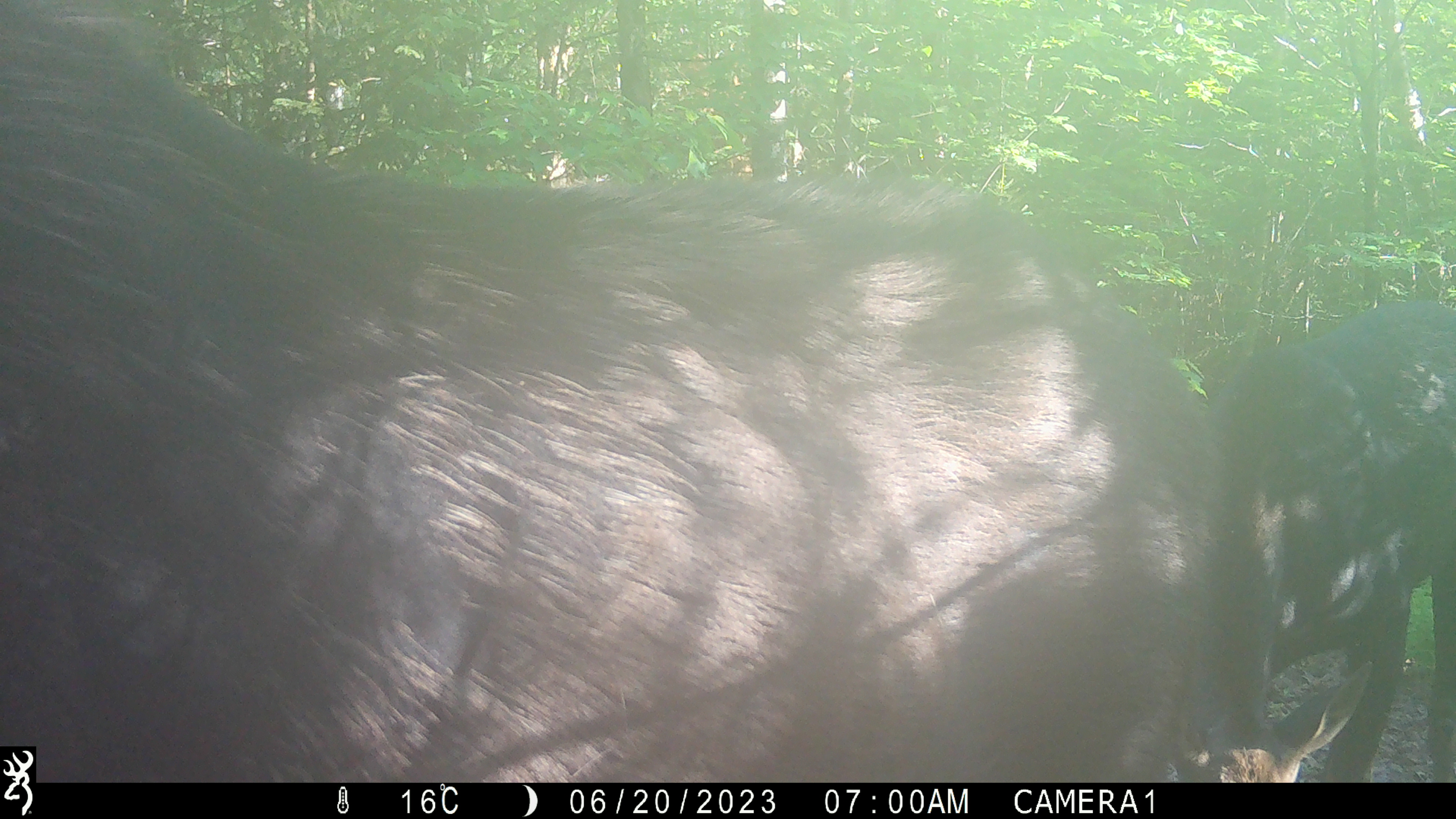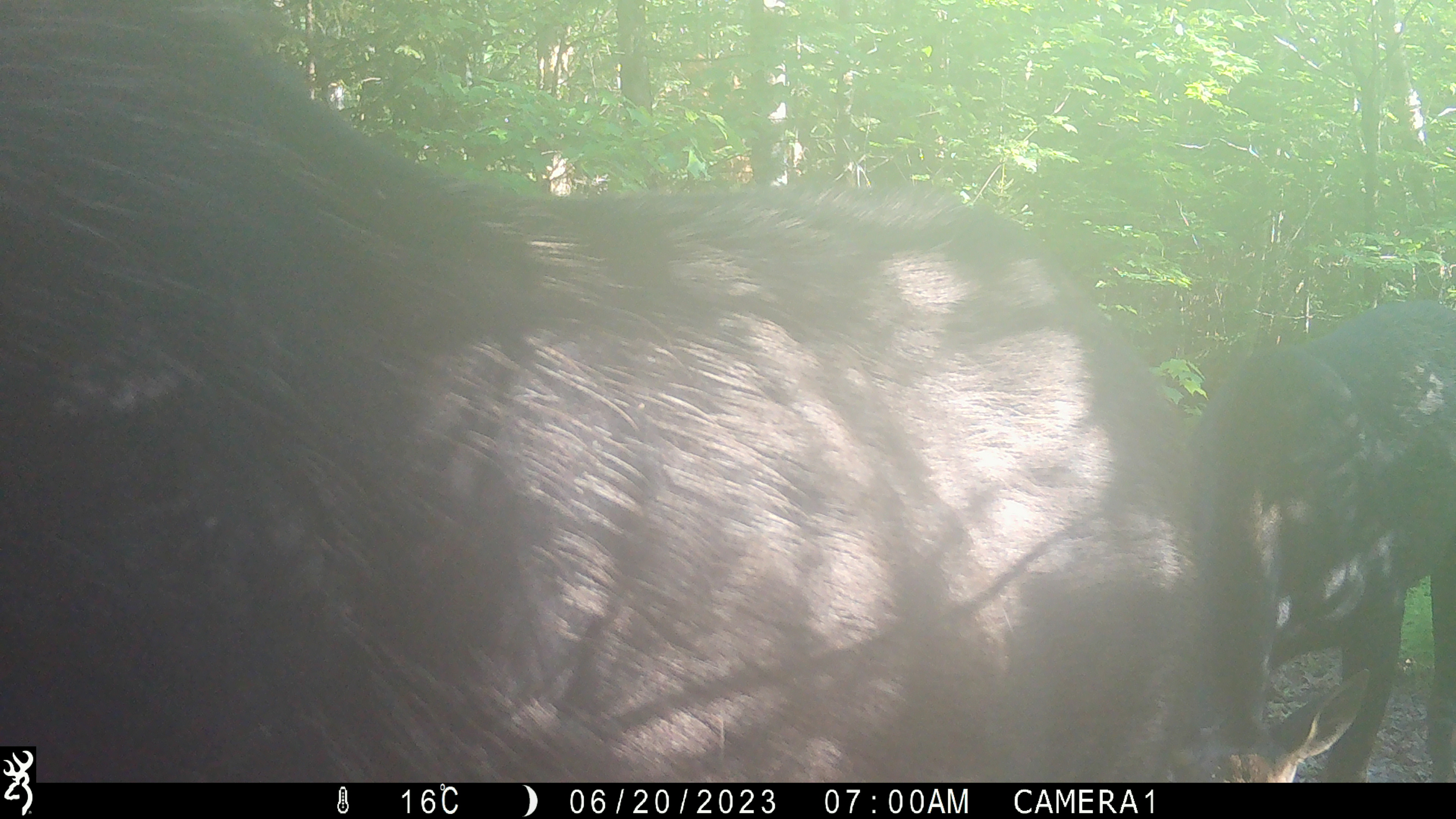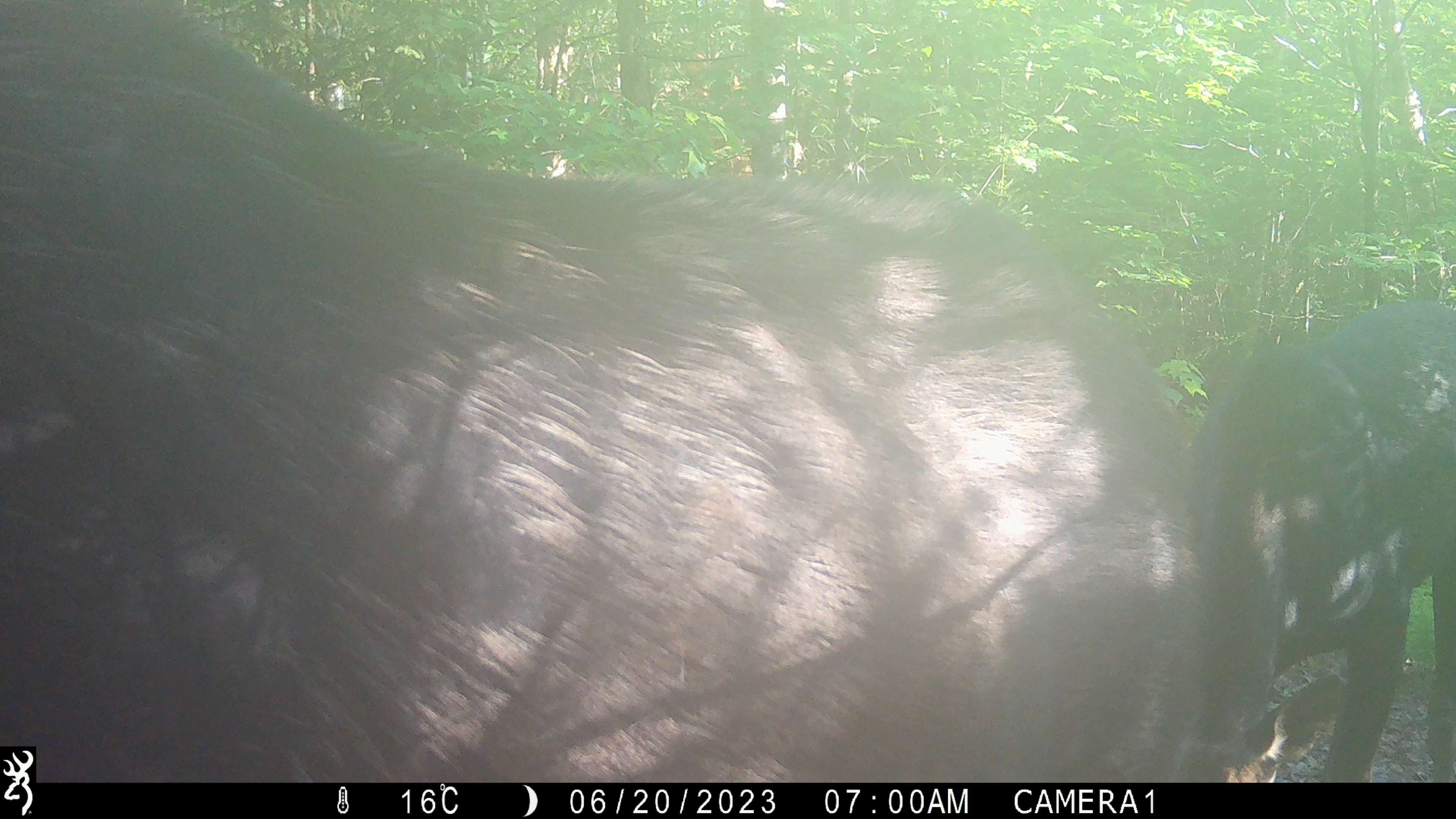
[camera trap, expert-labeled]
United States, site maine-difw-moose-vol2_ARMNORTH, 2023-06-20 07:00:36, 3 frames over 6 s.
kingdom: Animalia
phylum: Chordata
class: Mammalia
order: Artiodactyla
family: Cervidae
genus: Alces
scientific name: Alces alces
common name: moose